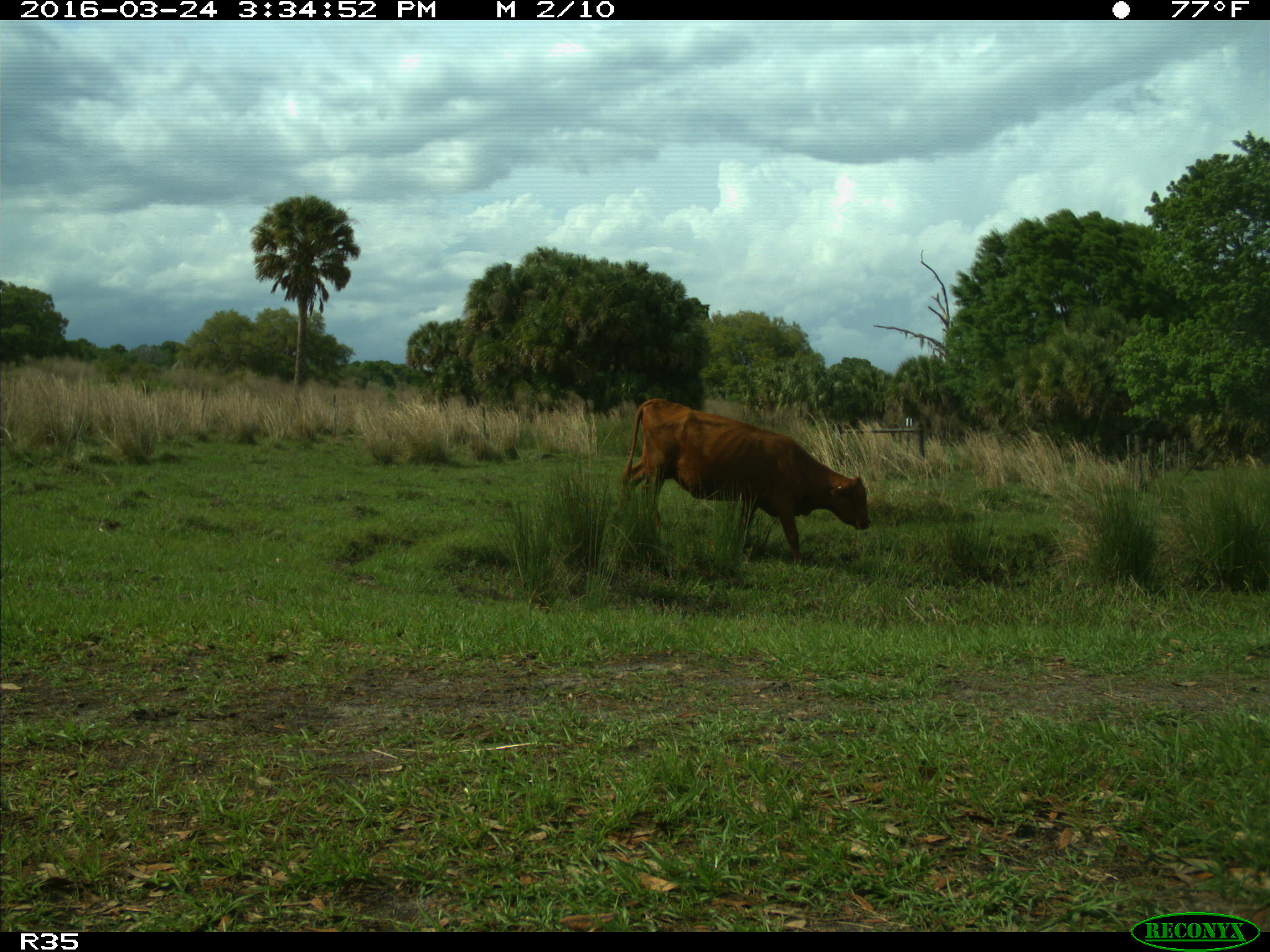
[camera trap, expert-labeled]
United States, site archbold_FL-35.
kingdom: Animalia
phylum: Chordata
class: Mammalia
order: Artiodactyla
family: Bovidae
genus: Bos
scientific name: Bos taurus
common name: domestic cow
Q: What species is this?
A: Bos taurus (domestic cow).